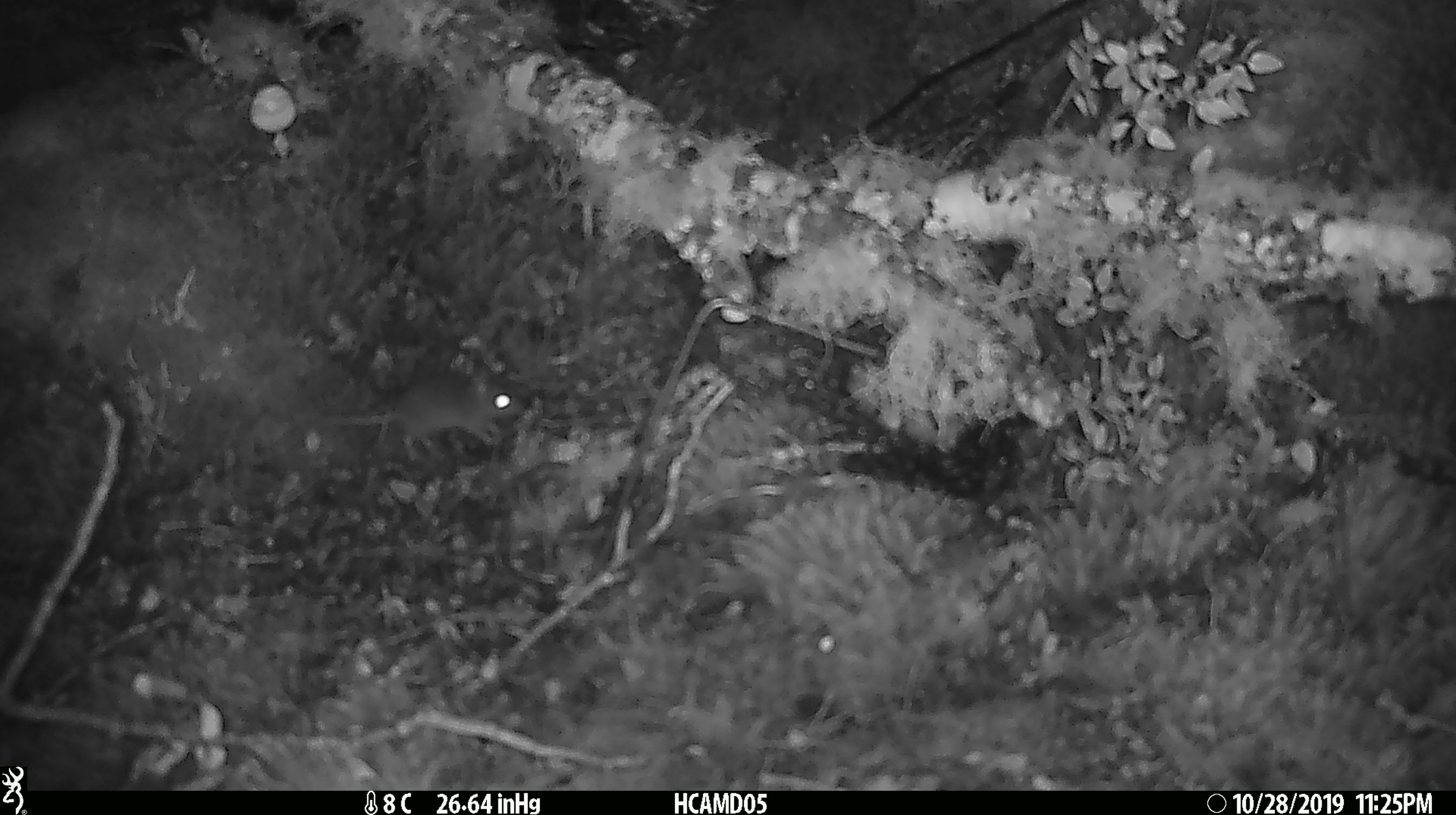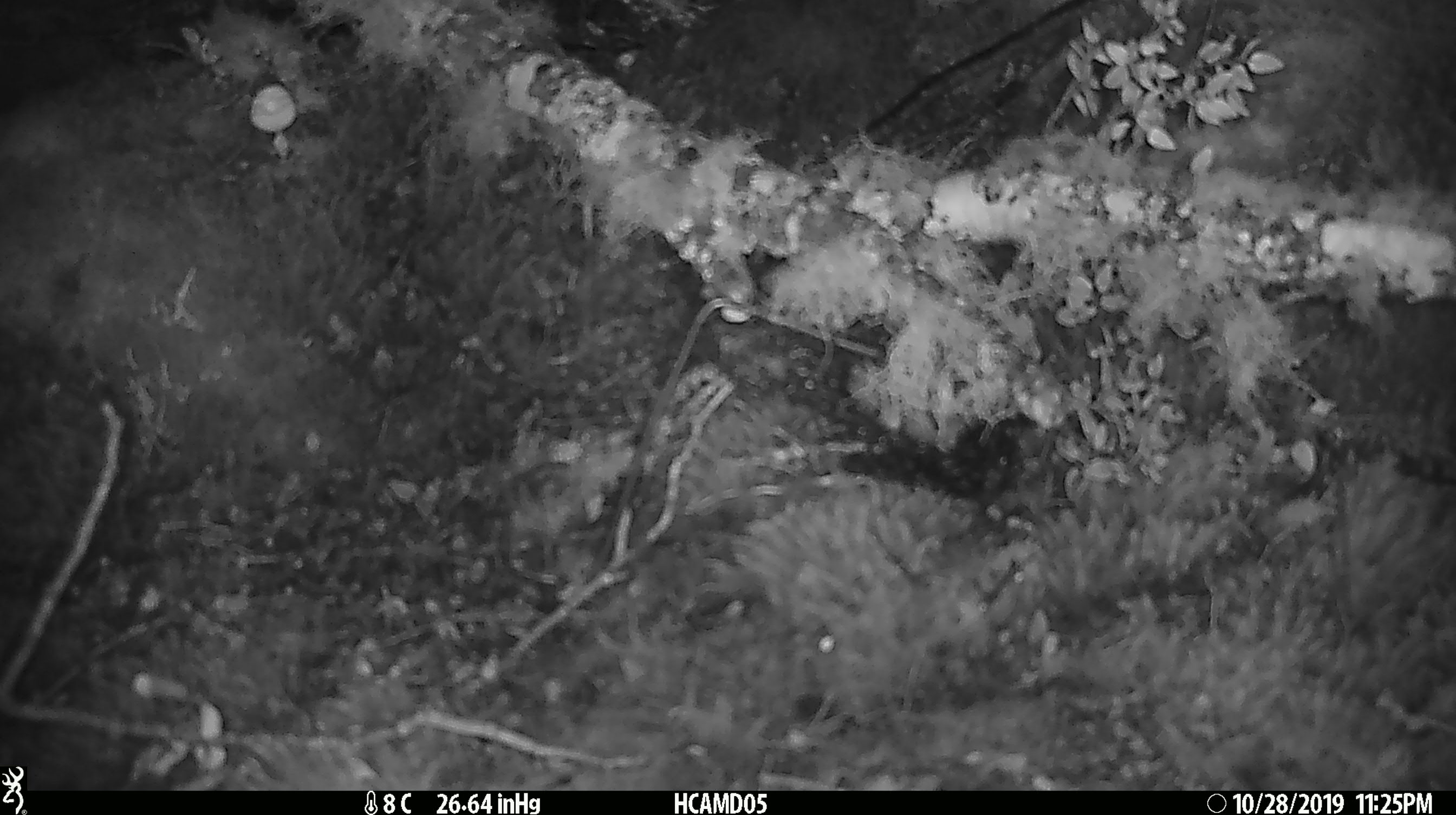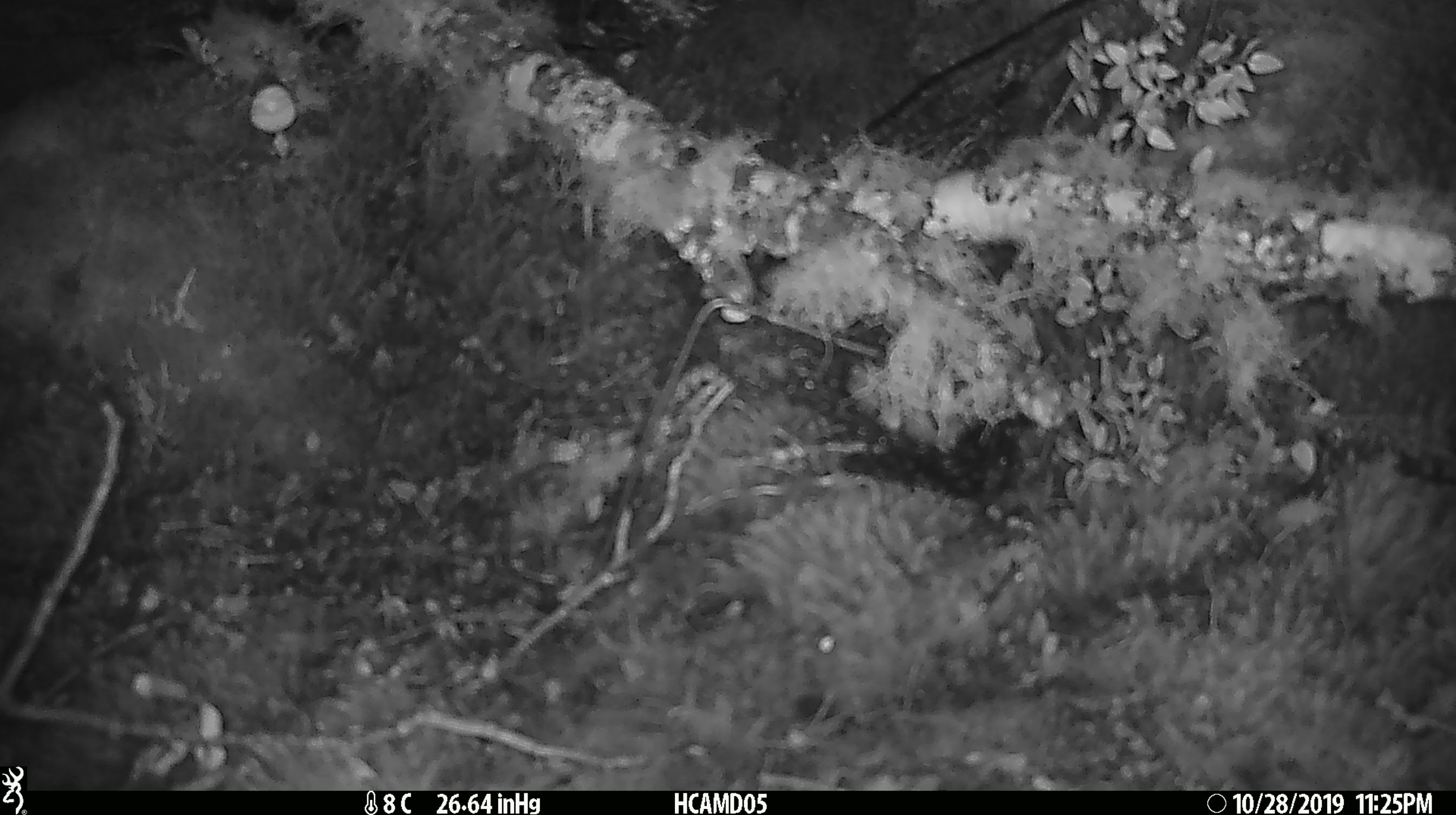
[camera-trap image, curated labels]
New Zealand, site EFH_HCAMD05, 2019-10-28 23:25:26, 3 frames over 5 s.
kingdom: Animalia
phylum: Chordata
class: Mammalia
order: Rodentia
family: Muridae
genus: Mus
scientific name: Mus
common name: mouse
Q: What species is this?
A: Mouse (Mus).